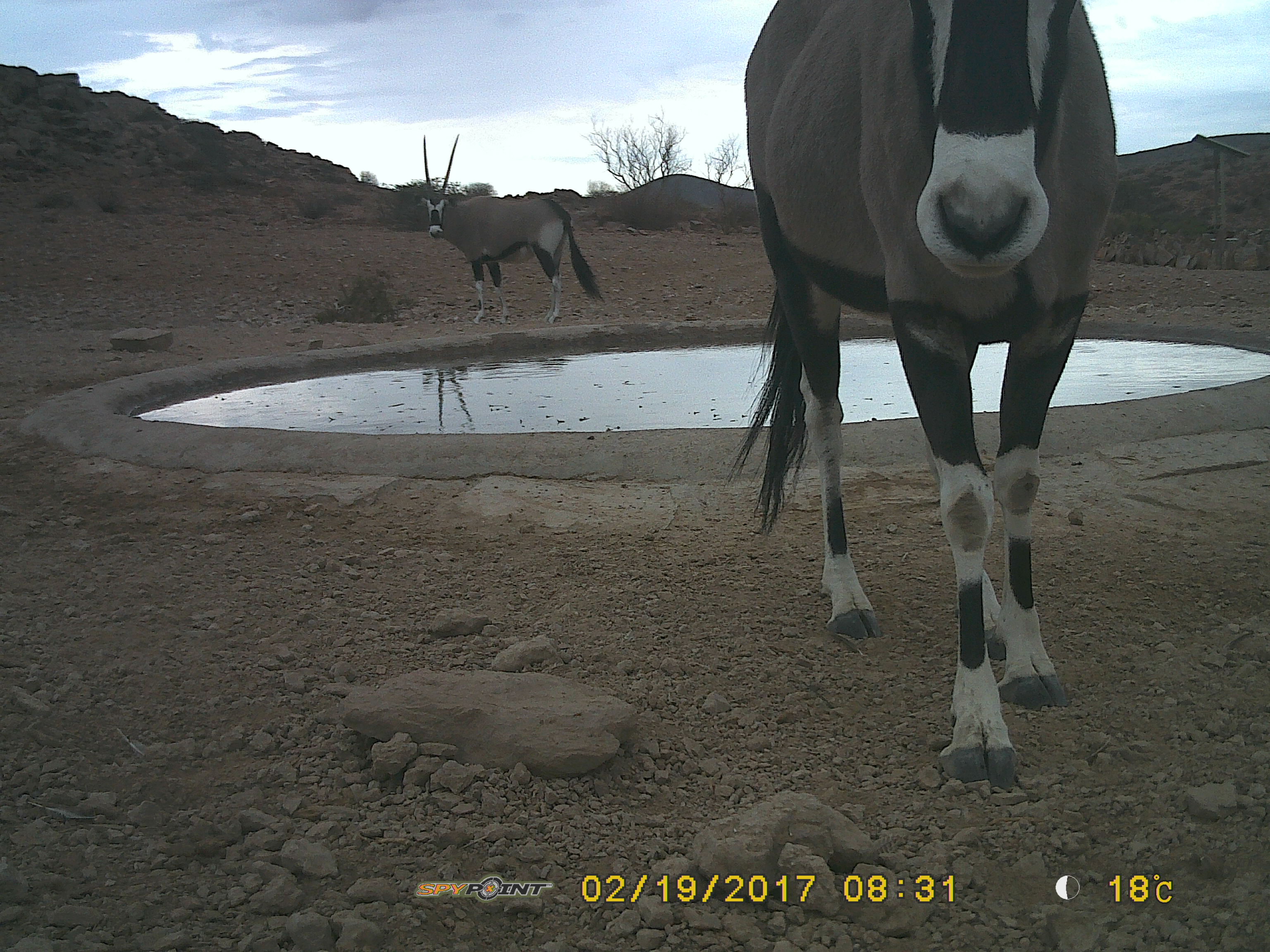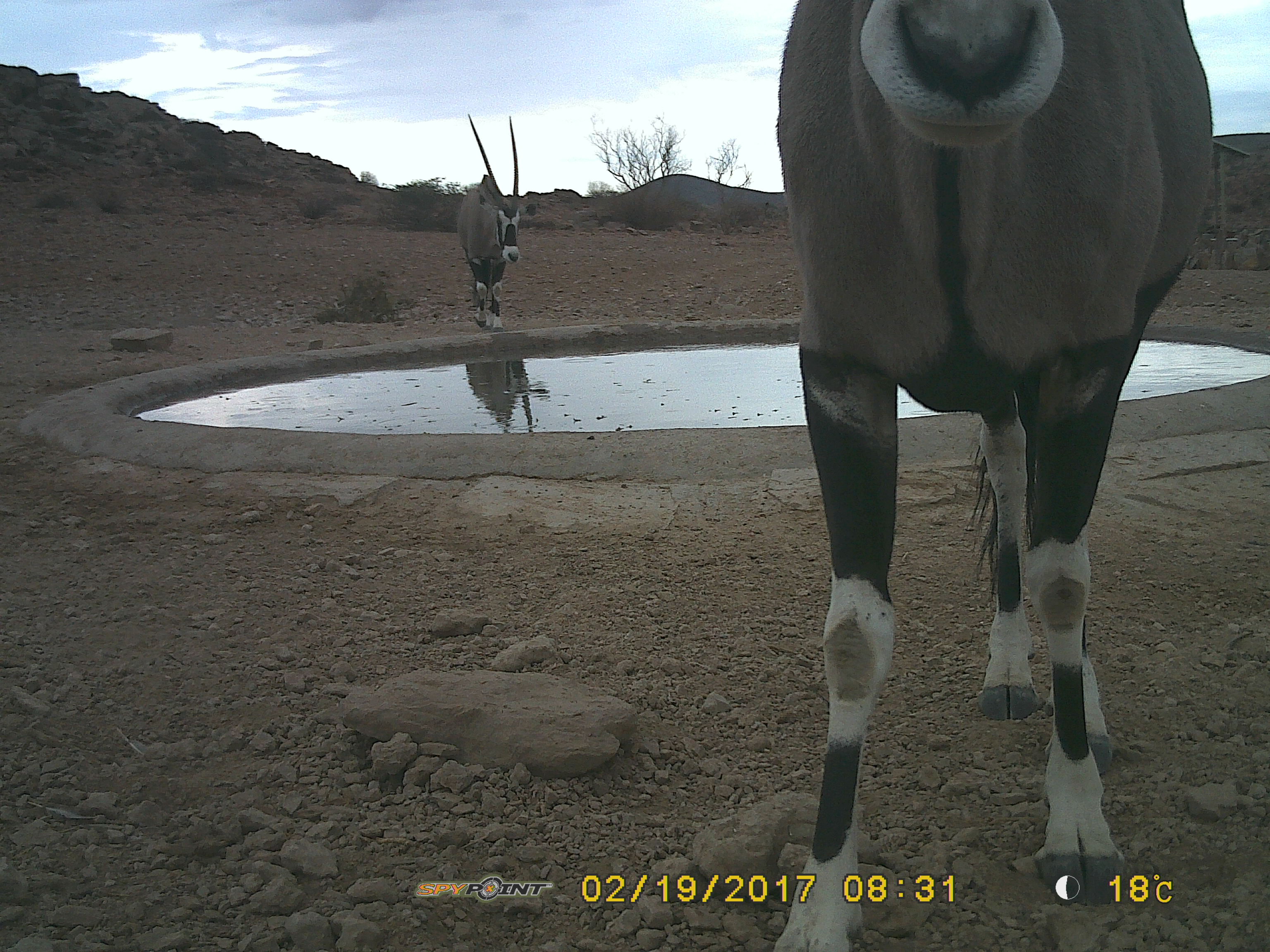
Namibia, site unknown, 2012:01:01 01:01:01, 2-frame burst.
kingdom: Animalia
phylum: Chordata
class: Mammalia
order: Artiodactyla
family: Bovidae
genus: Oryx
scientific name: Oryx gazella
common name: gemsbok